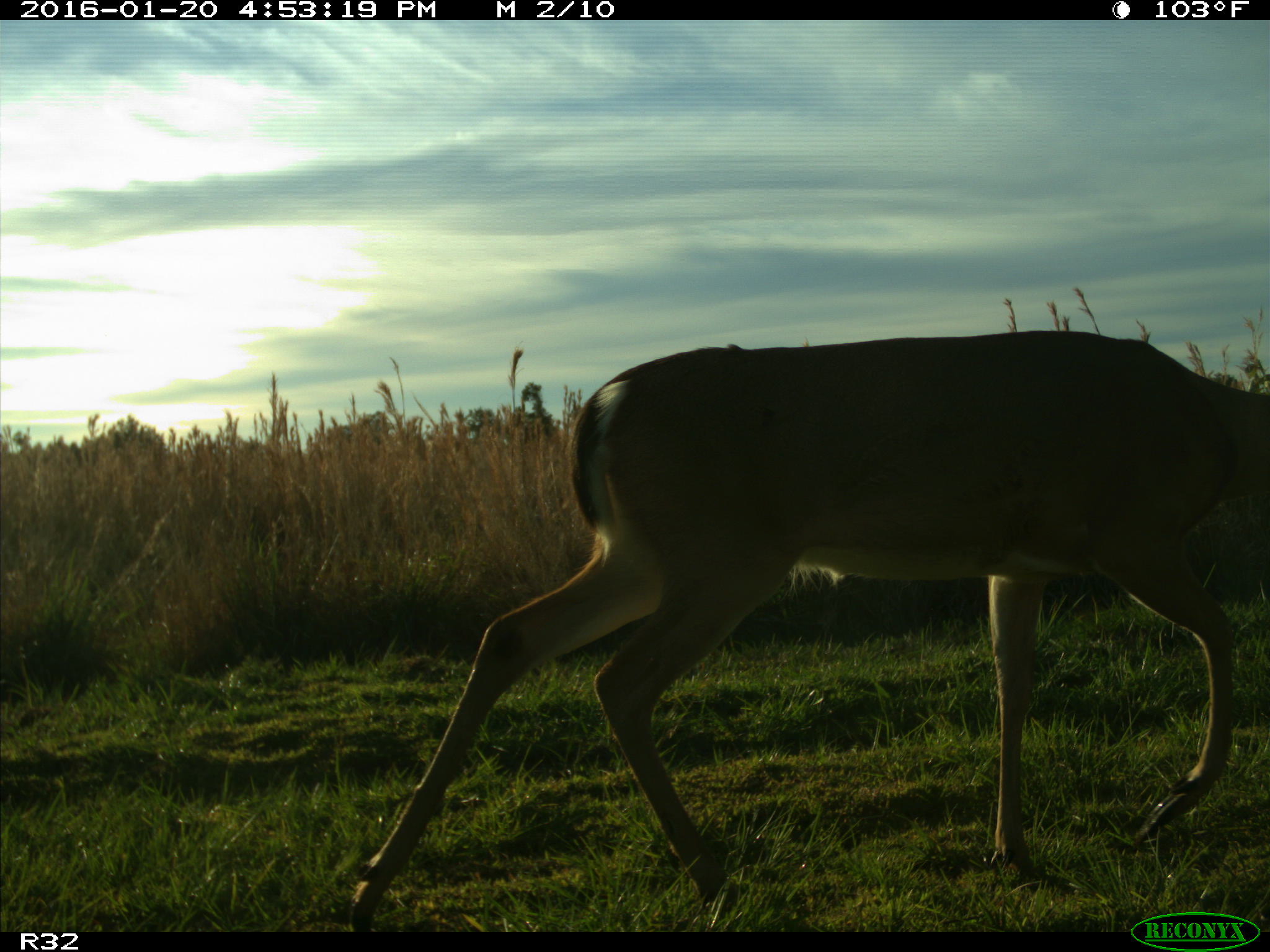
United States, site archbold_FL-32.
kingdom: Animalia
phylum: Chordata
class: Mammalia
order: Artiodactyla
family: Cervidae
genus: Odocoileus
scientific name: Odocoileus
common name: deer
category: unidentified deer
Unidentified deer (deer) (Odocoileus).